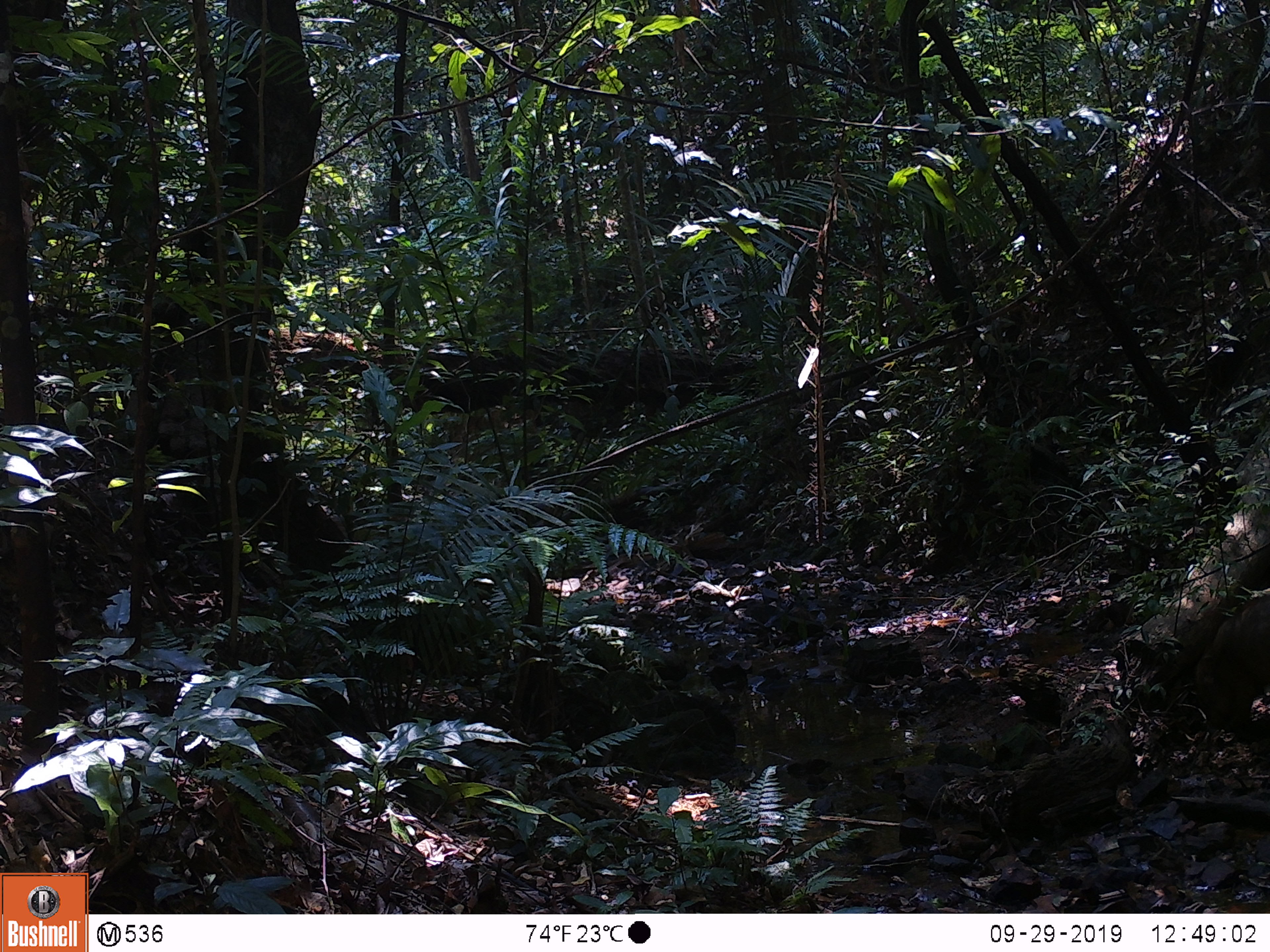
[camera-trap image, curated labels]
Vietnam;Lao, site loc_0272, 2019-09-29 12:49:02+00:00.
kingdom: Animalia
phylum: Chordata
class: Mammalia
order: Artiodactyla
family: Suidae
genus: Sus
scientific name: Sus scrofa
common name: eurasian wild pig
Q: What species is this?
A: Eurasian wild pig (Sus scrofa).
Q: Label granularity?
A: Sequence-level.